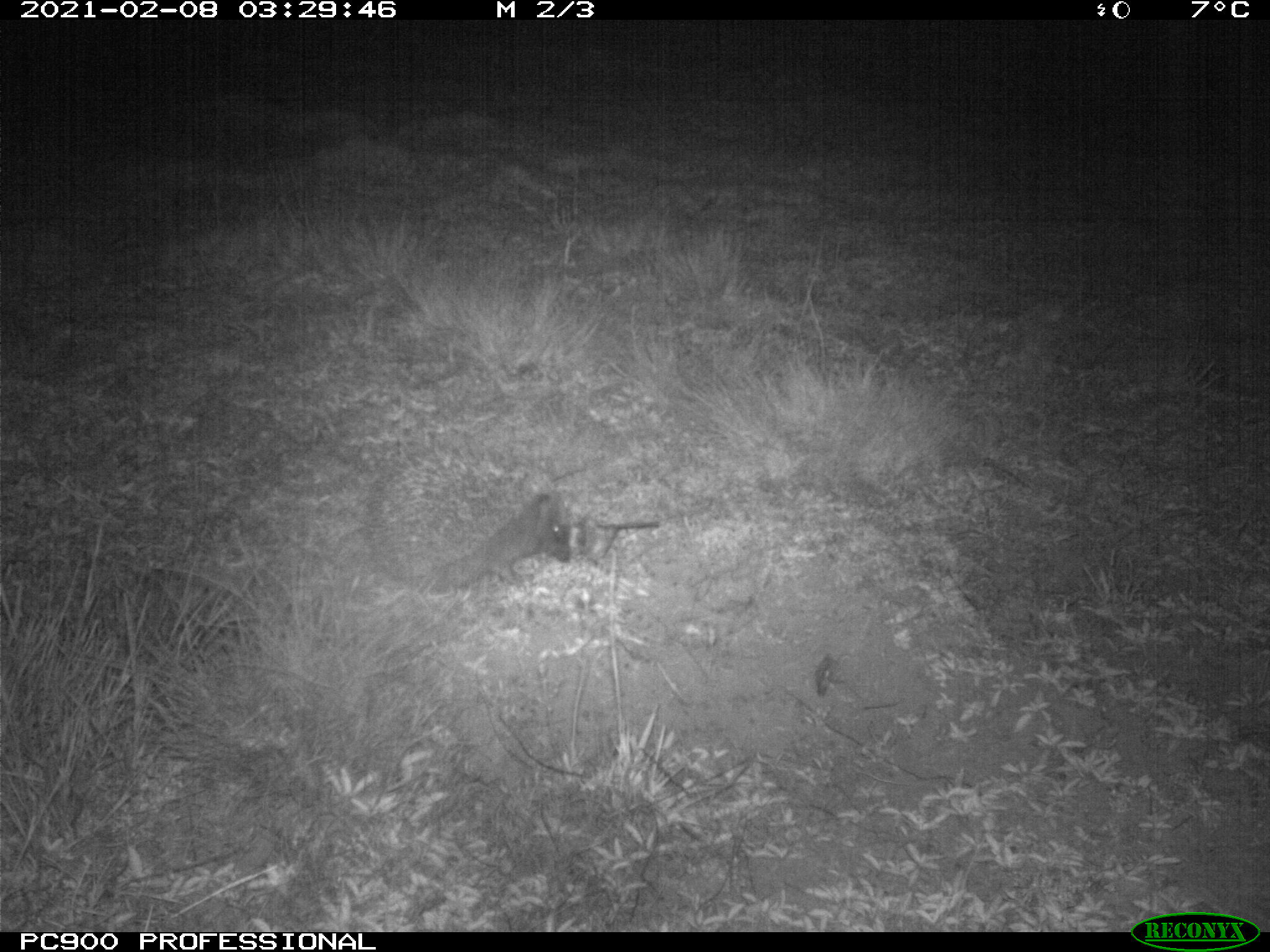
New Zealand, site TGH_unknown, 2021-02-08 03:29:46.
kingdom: Animalia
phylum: Chordata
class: Mammalia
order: Eulipotyphla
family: Erinaceidae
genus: Erinaceus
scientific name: Erinaceus europaeus europaeus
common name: european hedgehog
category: hedgehog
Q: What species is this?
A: Hedgehog (european hedgehog) (Erinaceus europaeus europaeus).